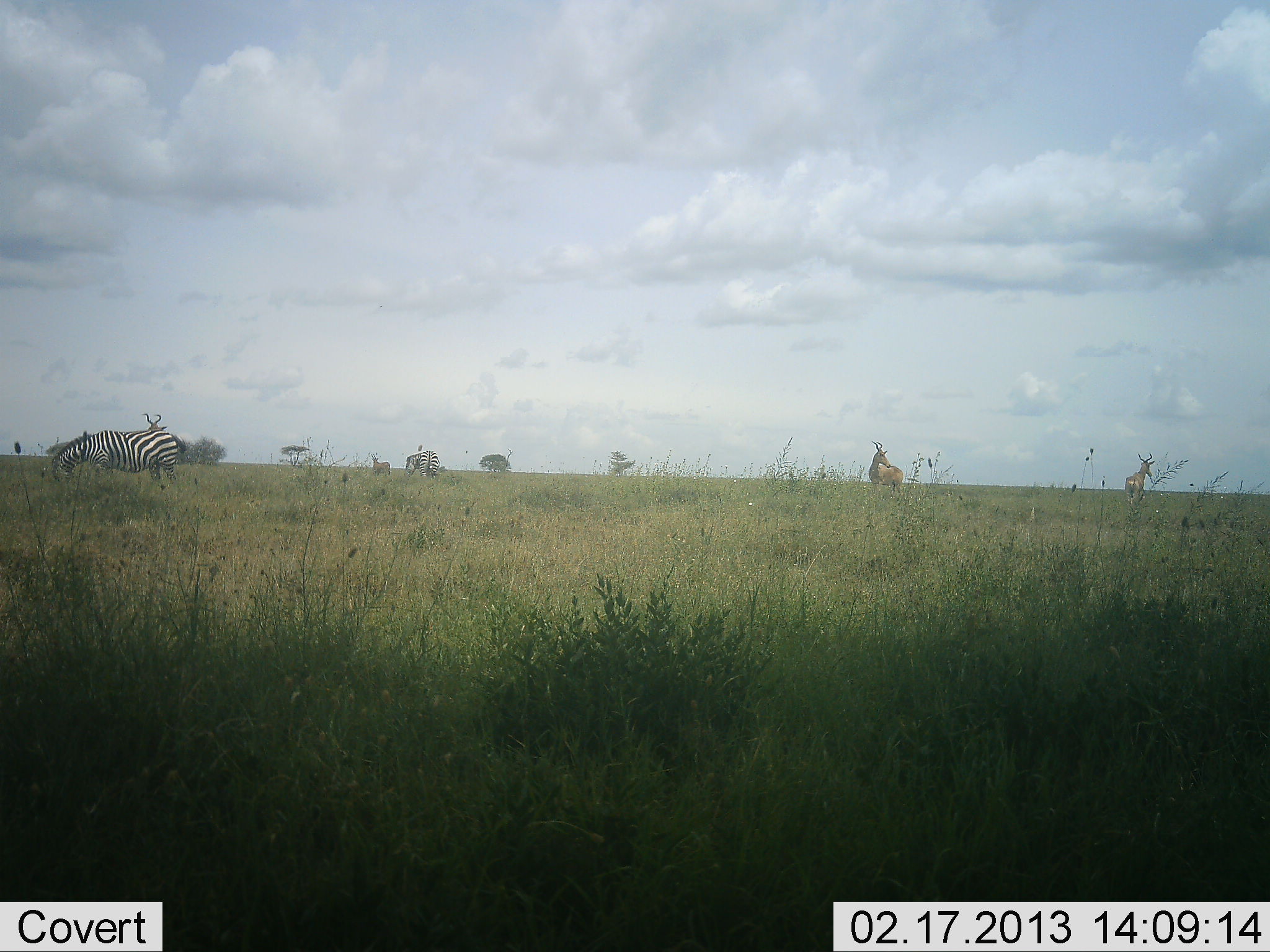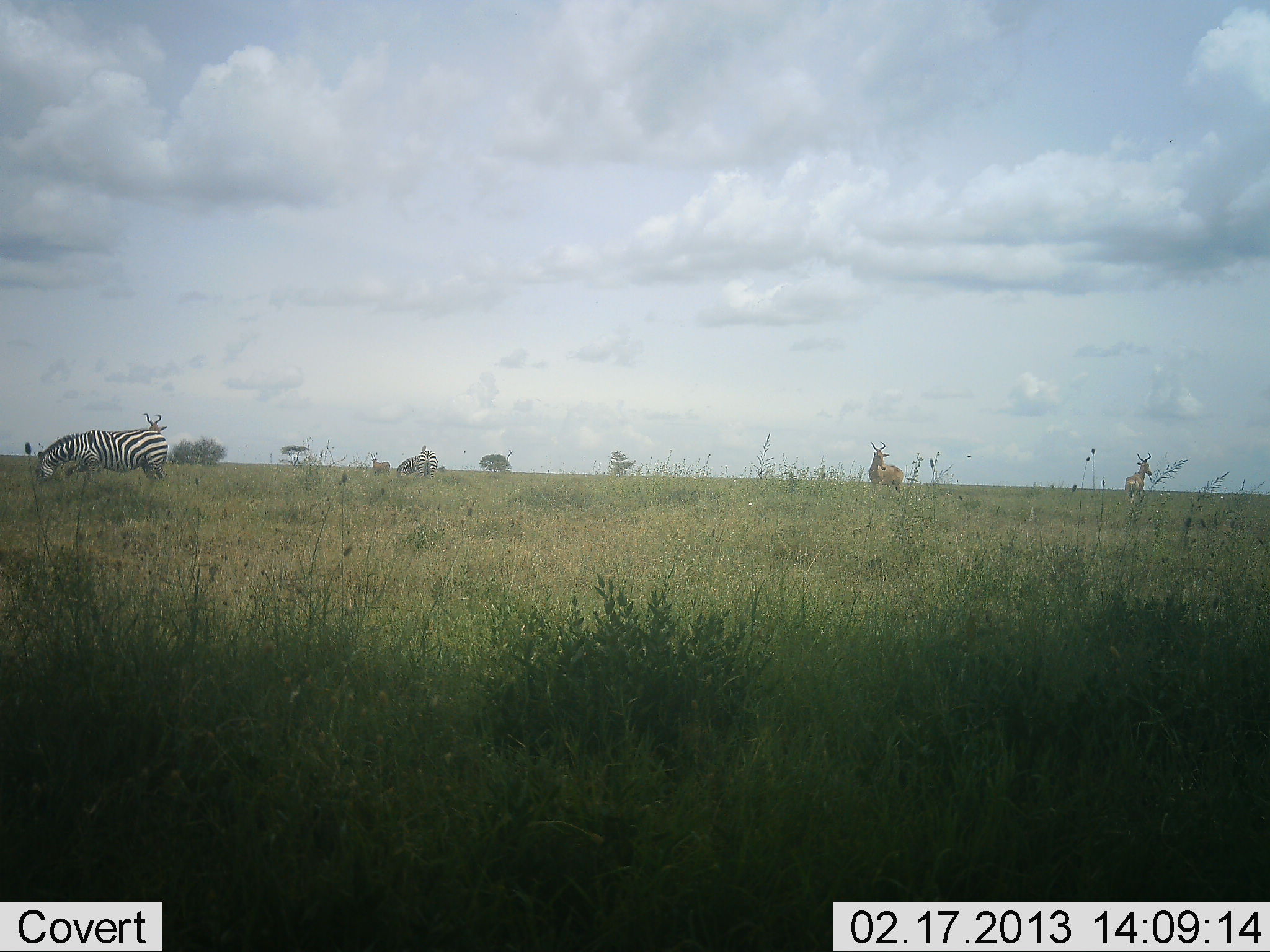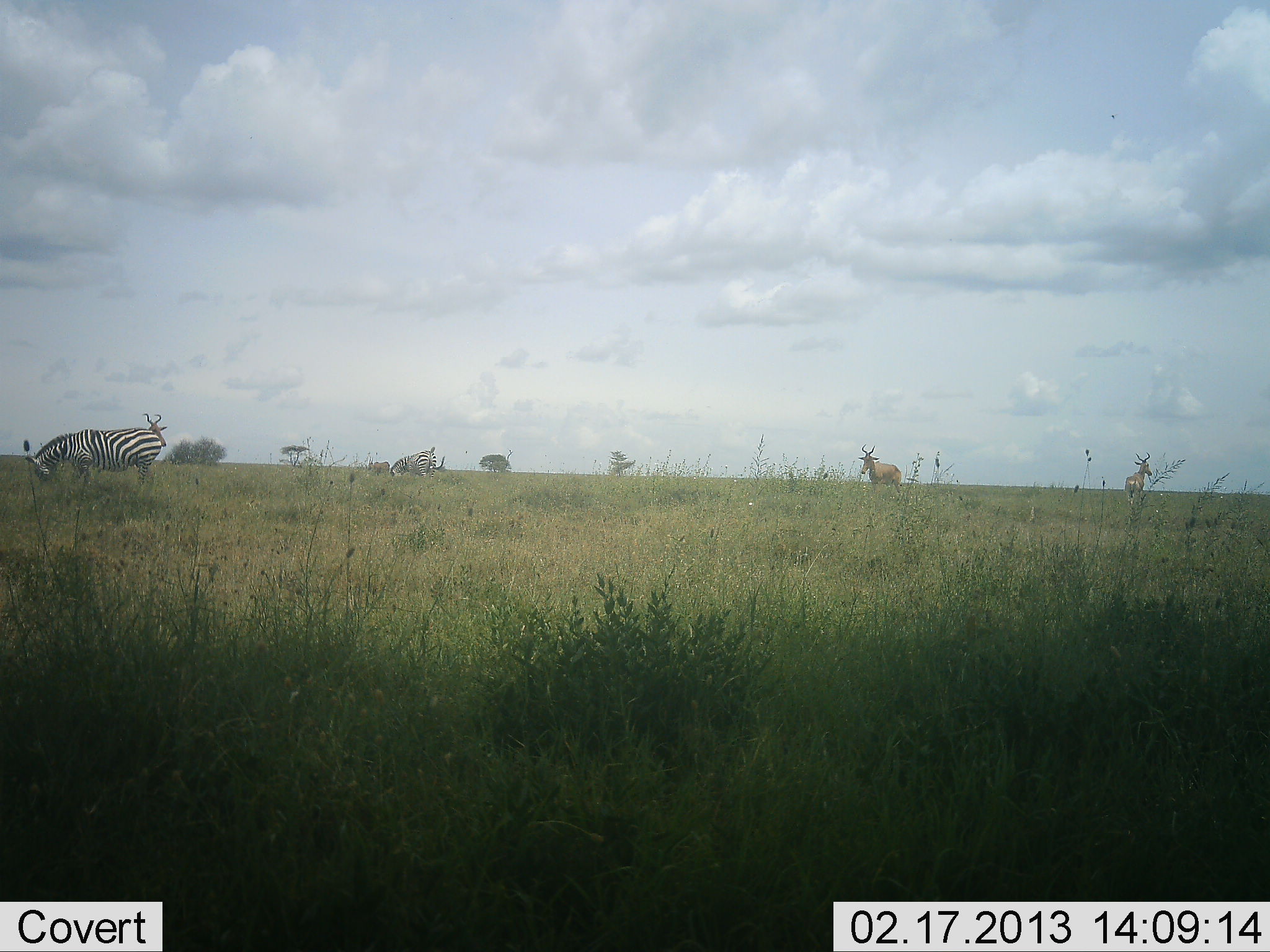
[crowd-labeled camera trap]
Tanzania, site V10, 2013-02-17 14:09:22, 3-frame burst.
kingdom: Animalia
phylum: Chordata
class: Mammalia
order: Artiodactyla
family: Bovidae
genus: Alcelaphus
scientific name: Alcelaphus buselaphus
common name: hartebeest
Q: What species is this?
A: Hartebeest (Alcelaphus buselaphus).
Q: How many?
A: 3.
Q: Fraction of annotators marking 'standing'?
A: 94%.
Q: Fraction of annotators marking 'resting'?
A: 0%.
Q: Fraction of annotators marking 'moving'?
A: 6%.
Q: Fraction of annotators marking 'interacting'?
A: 0%.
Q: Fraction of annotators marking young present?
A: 0%.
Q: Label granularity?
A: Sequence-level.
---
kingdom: Animalia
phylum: Chordata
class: Mammalia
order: Perissodactyla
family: Equidae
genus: Equus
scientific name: Equus quagga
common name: plains zebra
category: zebra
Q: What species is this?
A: Zebra (plains zebra) (Equus quagga).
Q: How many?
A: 2.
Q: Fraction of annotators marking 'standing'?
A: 17%.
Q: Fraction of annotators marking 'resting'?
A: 0%.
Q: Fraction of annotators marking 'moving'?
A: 4%.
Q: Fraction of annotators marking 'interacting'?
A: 0%.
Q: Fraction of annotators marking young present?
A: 0%.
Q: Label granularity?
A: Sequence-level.